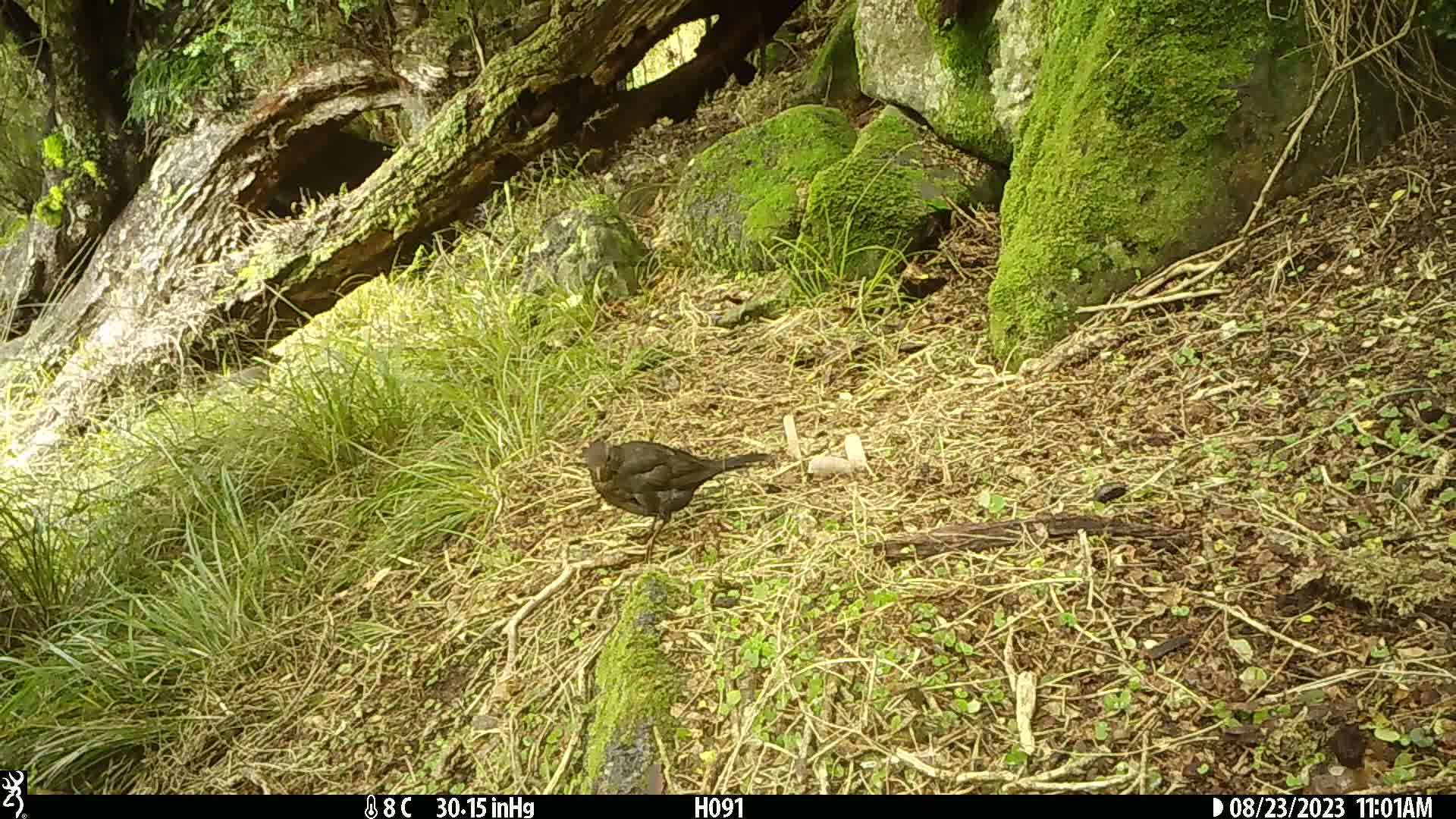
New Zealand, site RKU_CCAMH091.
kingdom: Animalia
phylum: Chordata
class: Aves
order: Passeriformes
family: Turdidae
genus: Turdus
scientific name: Turdus merula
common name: eurasian blackbird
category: blackbird